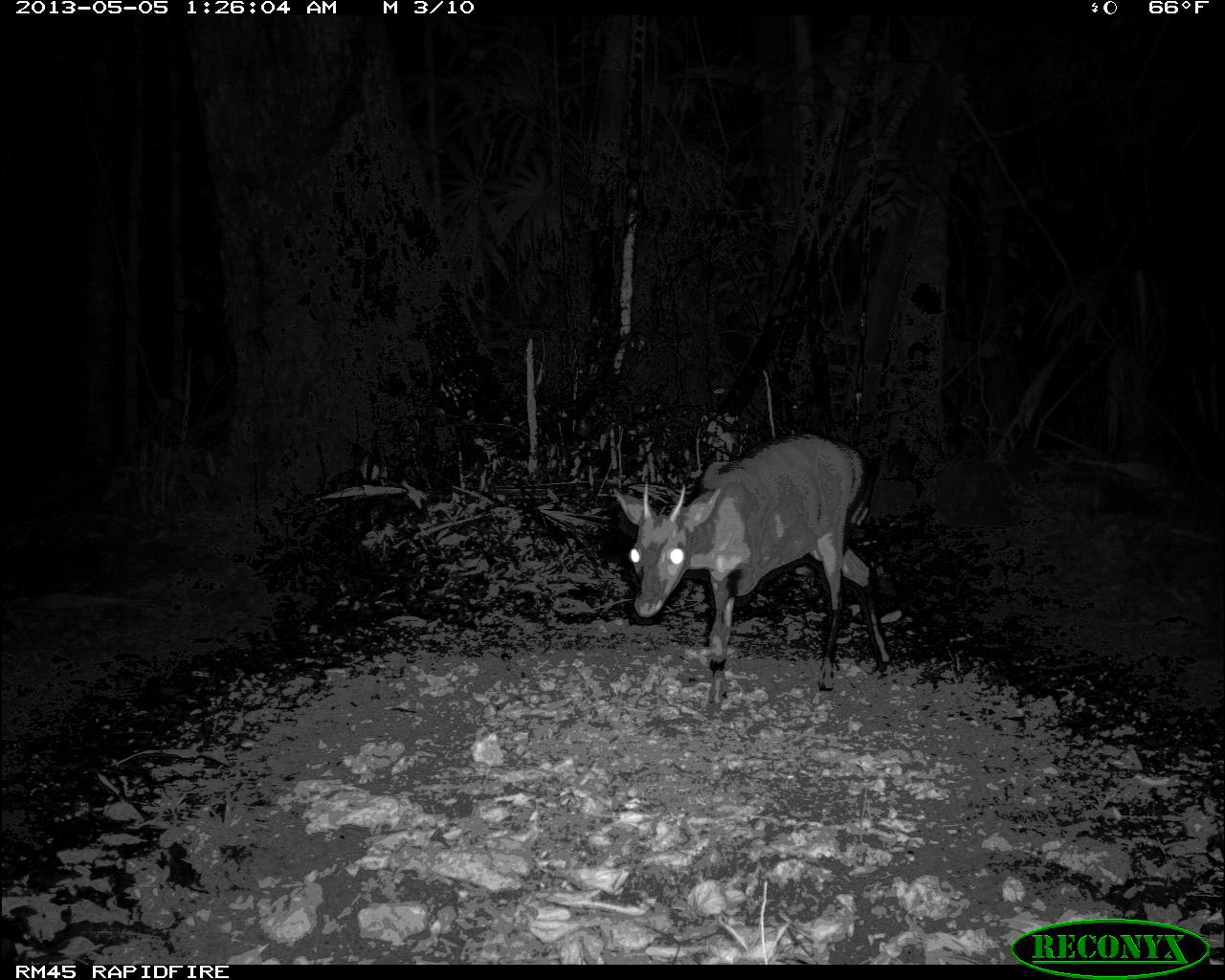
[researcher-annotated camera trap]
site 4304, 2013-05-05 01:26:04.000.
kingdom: Animalia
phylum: Chordata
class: Mammalia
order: Artiodactyla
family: Cervidae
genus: Mazama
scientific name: Mazama temama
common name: central american red brocket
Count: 1.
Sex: male.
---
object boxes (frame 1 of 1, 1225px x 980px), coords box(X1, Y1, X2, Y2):
mazama temama: box(611, 430, 896, 709)